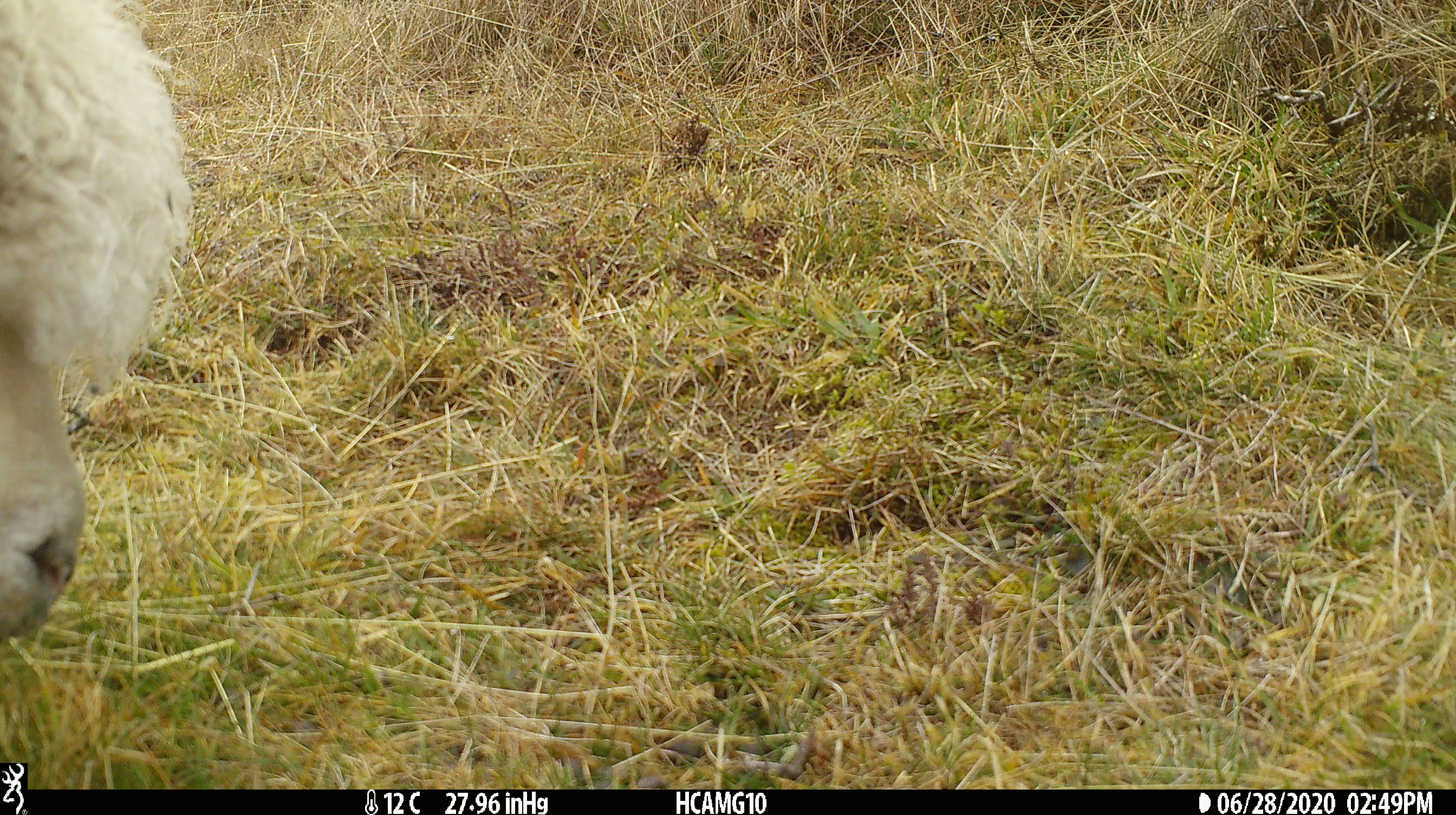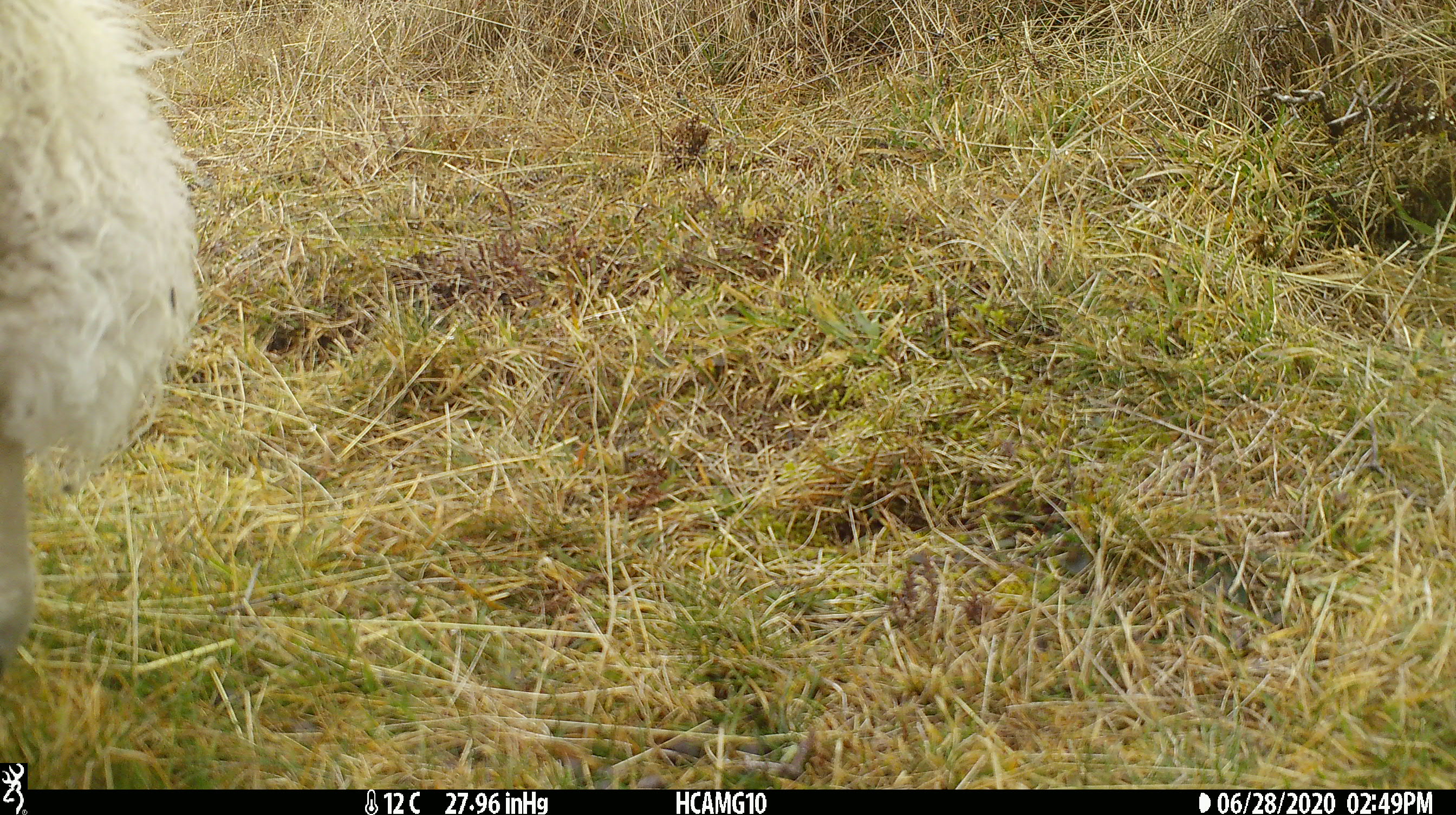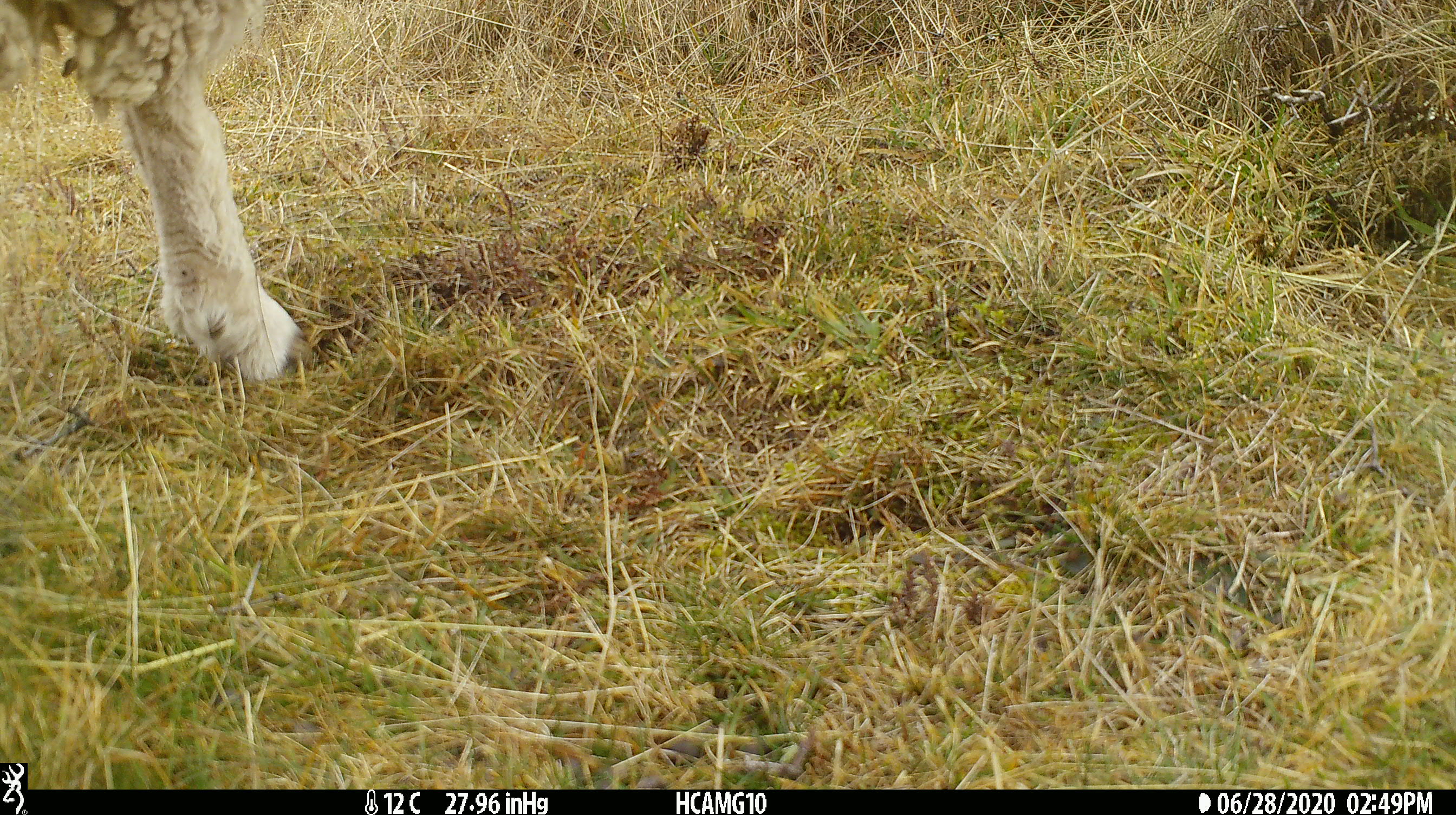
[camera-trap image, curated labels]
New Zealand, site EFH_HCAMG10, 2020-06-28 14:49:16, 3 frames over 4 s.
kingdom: Animalia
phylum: Chordata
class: Mammalia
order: Artiodactyla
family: Bovidae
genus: Ovis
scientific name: Ovis aries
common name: domestic sheep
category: sheep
Sheep (domestic sheep) (Ovis aries).